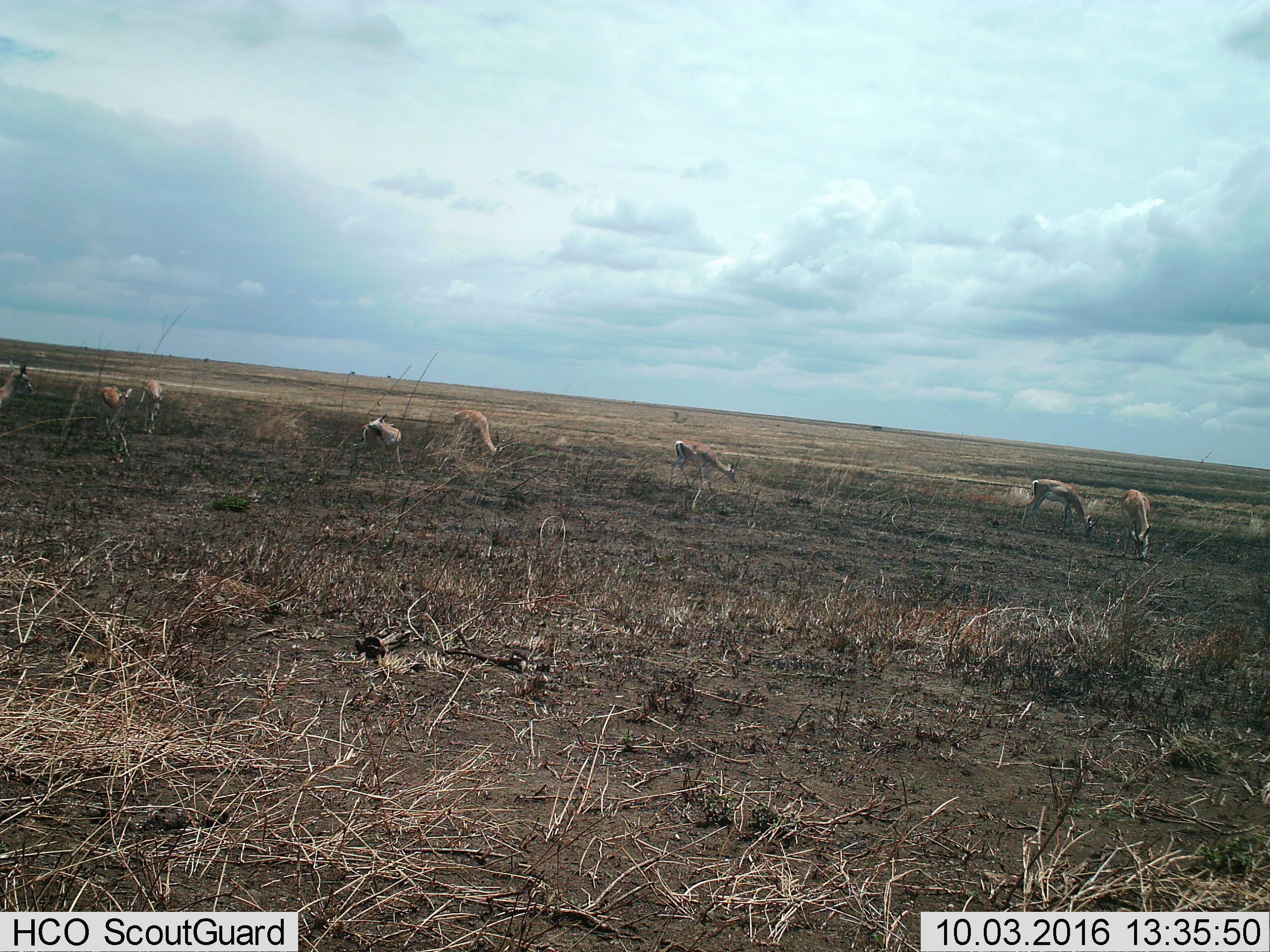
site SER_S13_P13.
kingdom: Animalia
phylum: Chordata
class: Mammalia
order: Artiodactyla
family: Bovidae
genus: Nanger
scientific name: Nanger granti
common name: grant's gazelle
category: gazellegrants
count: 8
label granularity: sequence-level